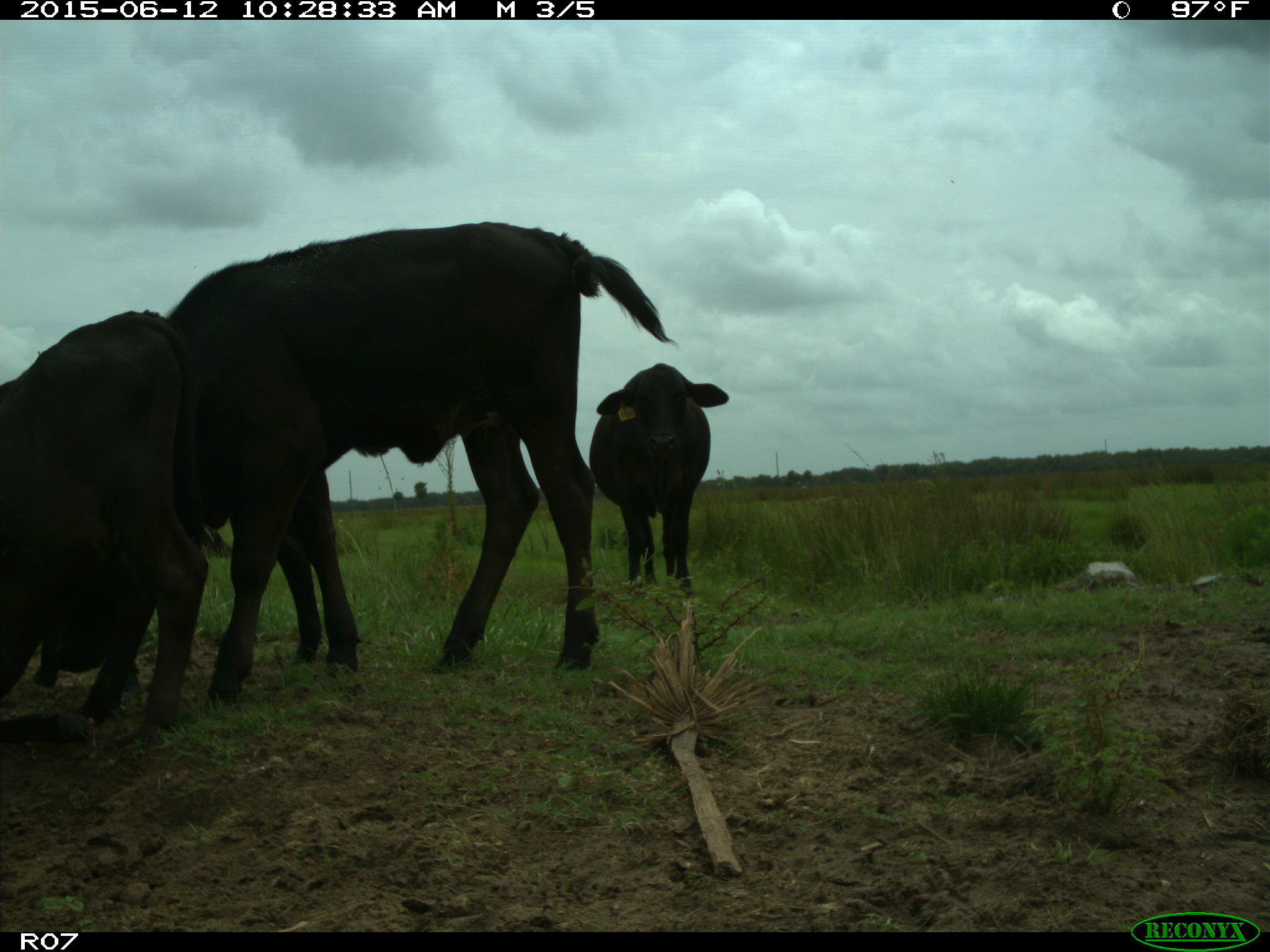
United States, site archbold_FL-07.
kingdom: Animalia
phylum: Chordata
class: Mammalia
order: Artiodactyla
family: Bovidae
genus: Bos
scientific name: Bos taurus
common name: domestic cow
Bos taurus (domestic cow).